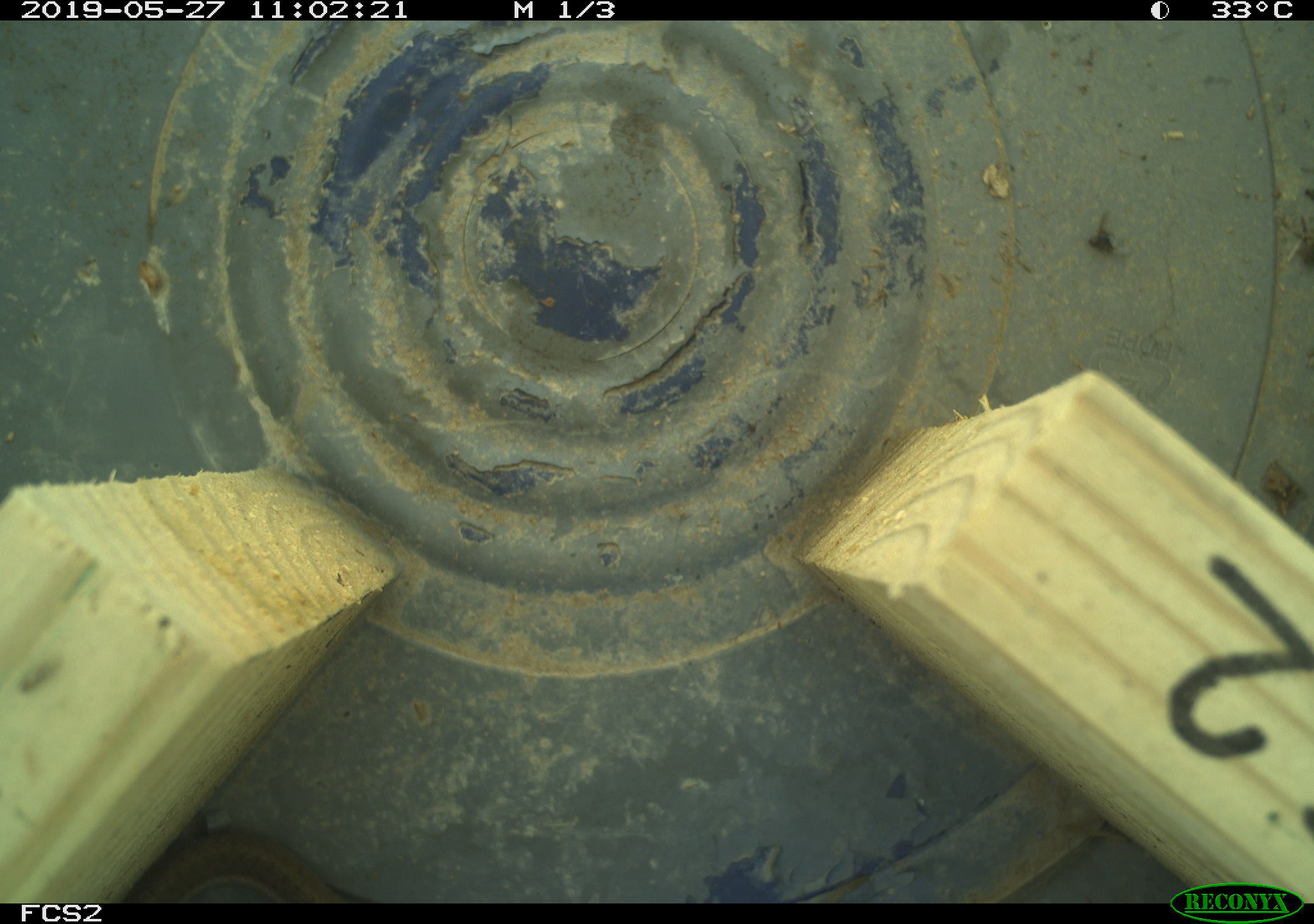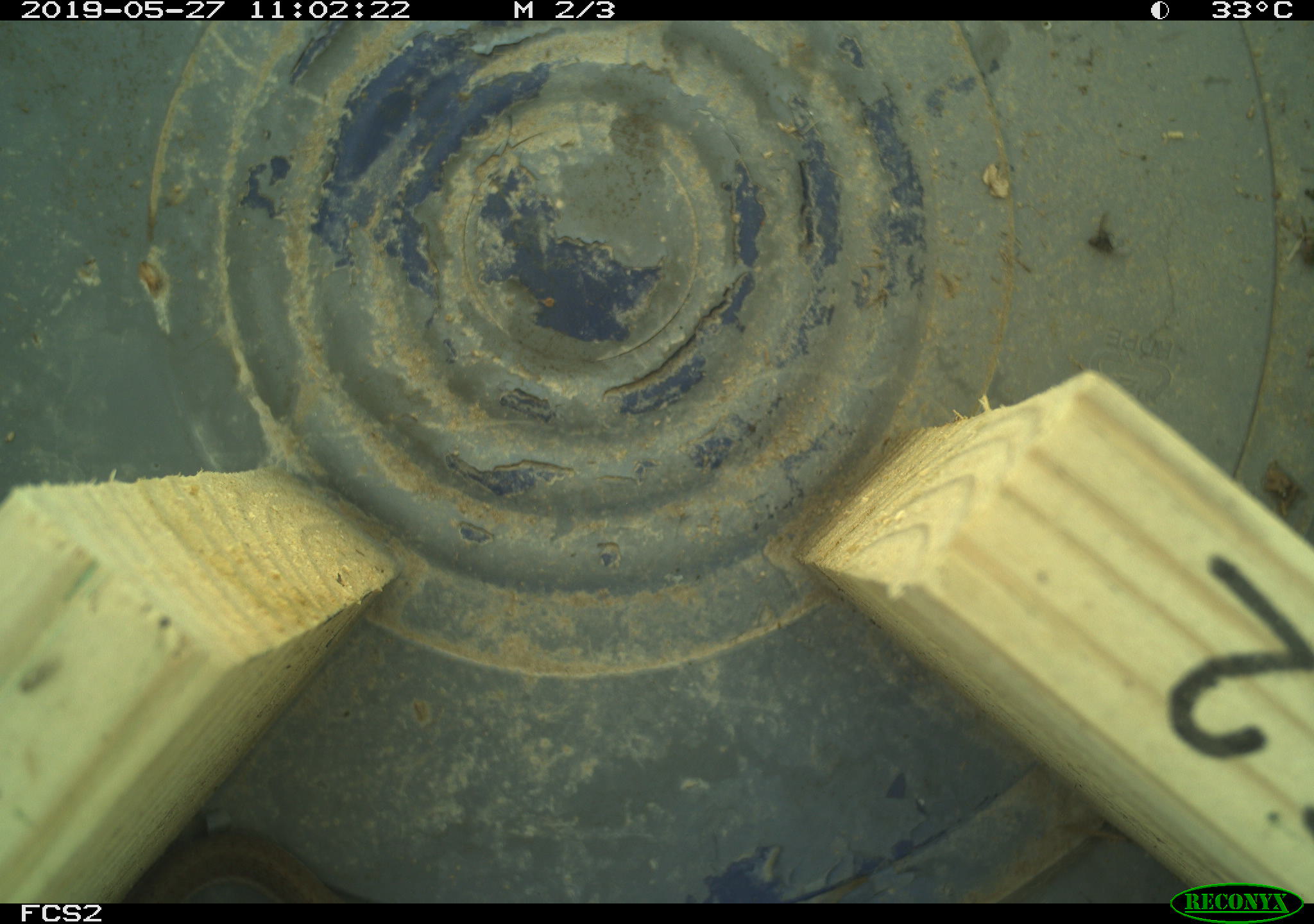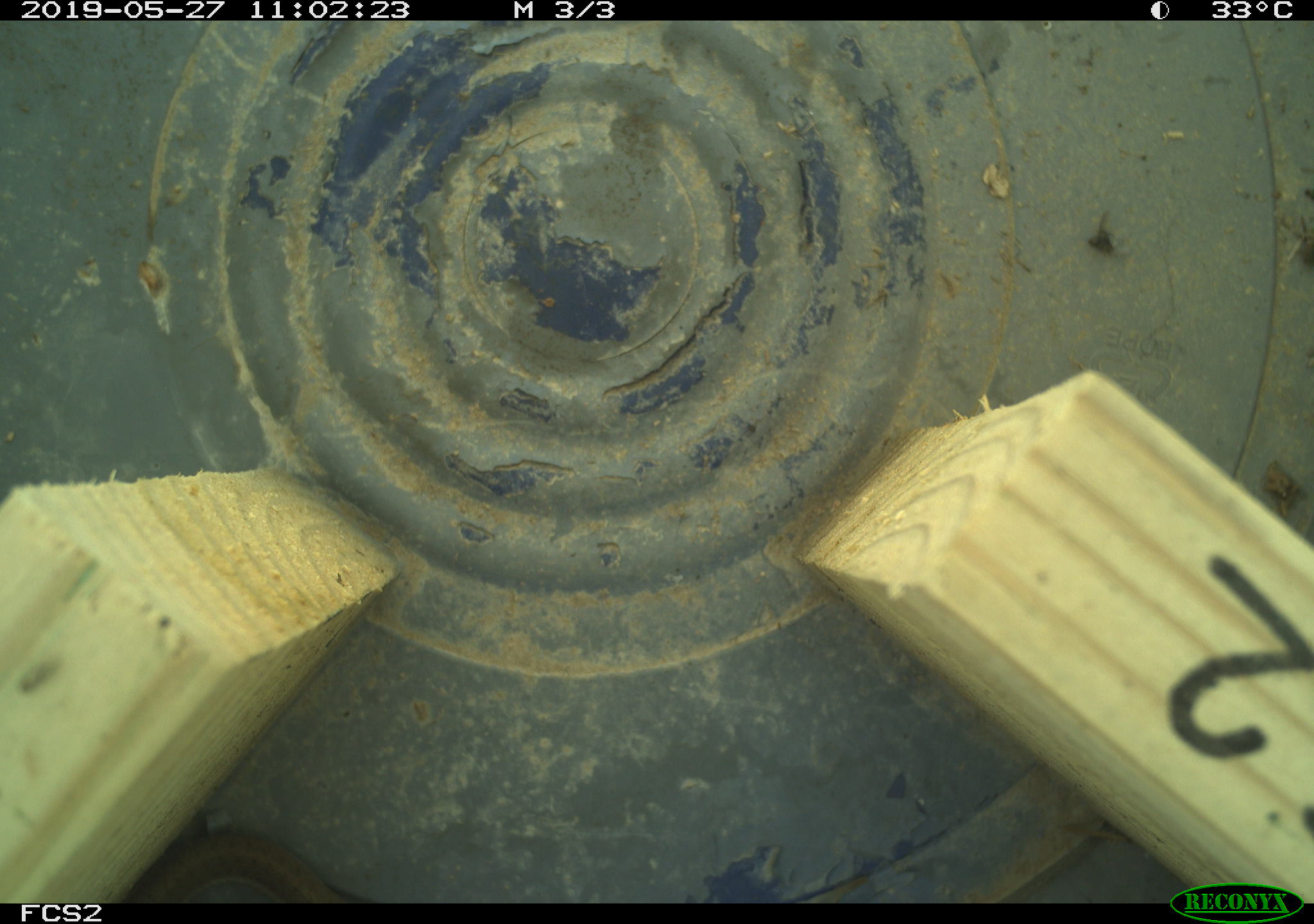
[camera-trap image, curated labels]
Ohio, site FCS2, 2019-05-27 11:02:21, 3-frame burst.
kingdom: Animalia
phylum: Chordata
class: Reptilia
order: Squamata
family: Colubridae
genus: Thamnophis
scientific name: Thamnophis sirtalis sirtalis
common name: eastern gartersnake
Eastern gartersnake (Thamnophis sirtalis sirtalis).